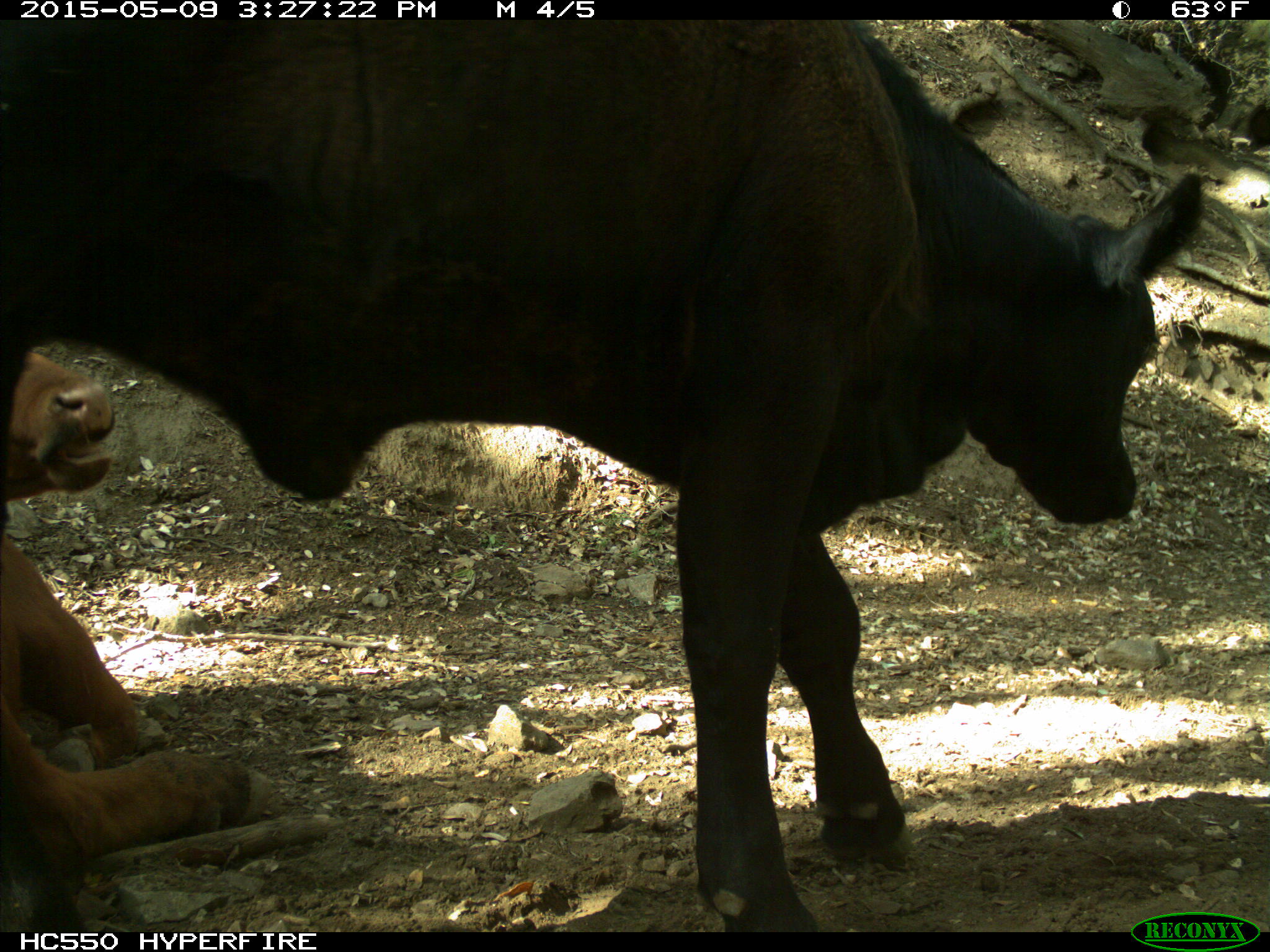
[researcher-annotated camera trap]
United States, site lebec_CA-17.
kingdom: Animalia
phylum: Chordata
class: Mammalia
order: Artiodactyla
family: Bovidae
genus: Bos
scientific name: Bos taurus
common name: domestic cow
Bos taurus (domestic cow).